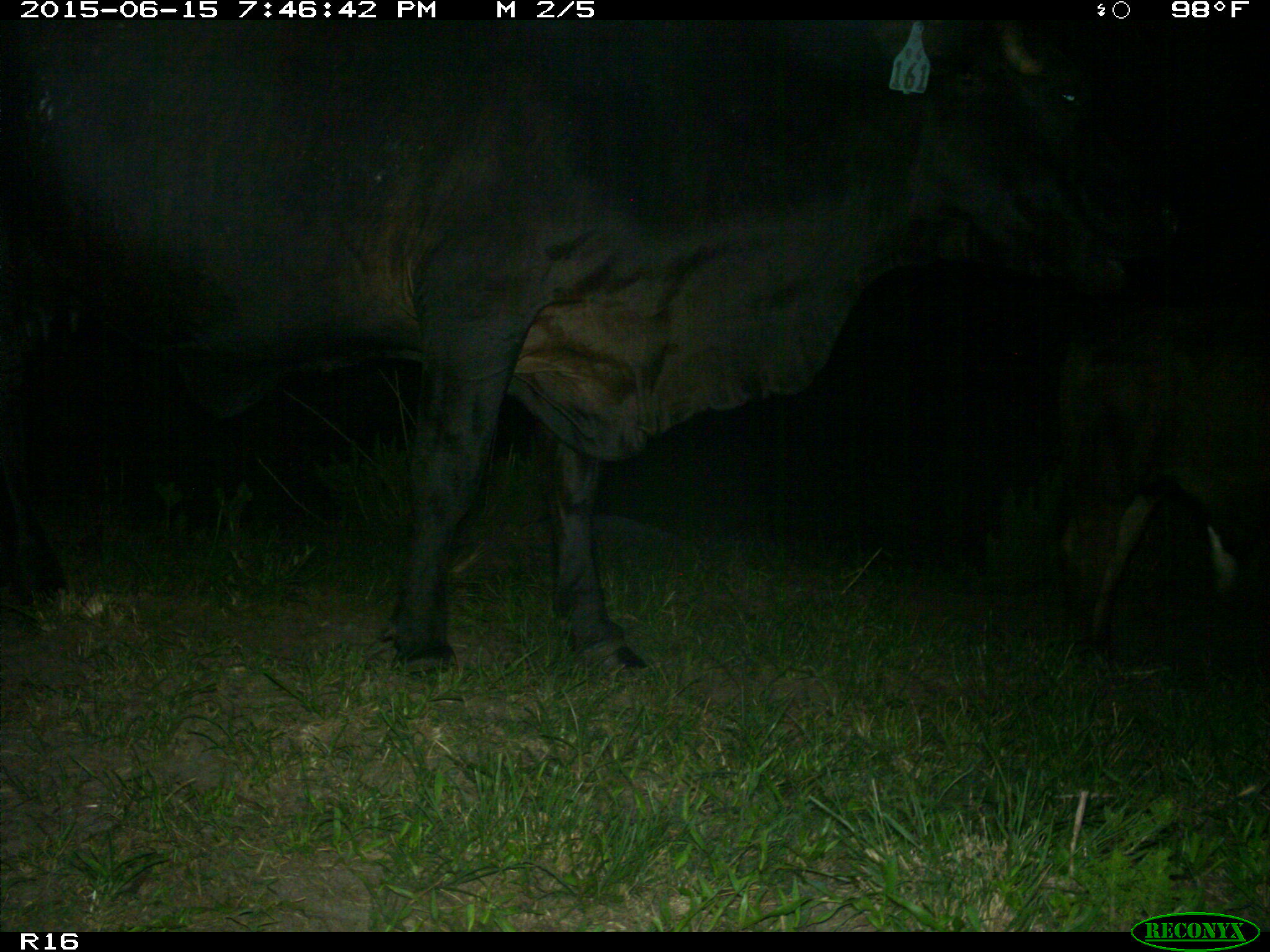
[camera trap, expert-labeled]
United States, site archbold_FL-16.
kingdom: Animalia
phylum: Chordata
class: Mammalia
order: Artiodactyla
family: Bovidae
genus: Bos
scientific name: Bos taurus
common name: domestic cow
Bos taurus (domestic cow).